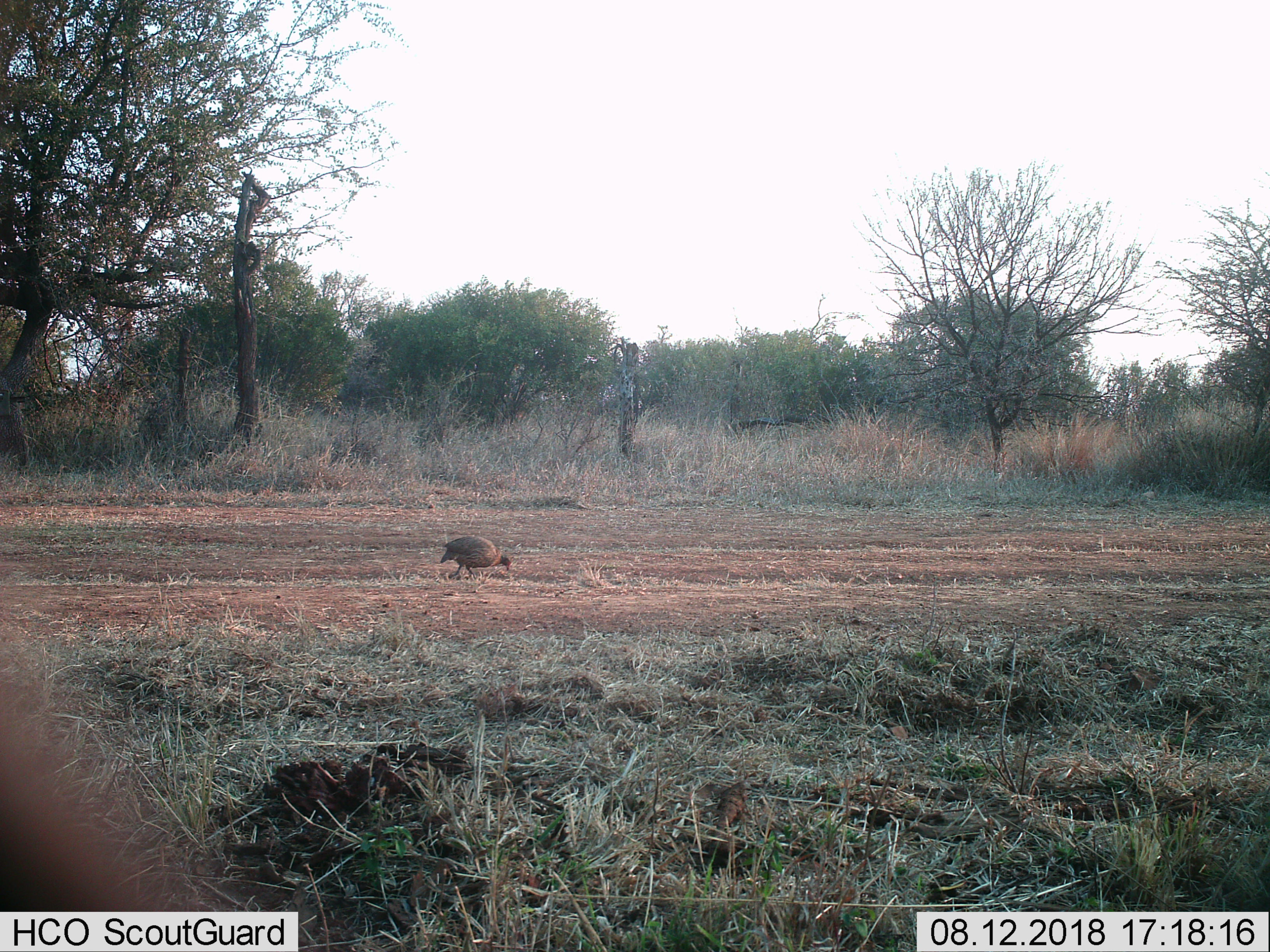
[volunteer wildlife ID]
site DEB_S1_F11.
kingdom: Animalia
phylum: Chordata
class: Aves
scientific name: Aves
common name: bird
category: birdother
Birdother (bird) (Aves), count 1. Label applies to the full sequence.